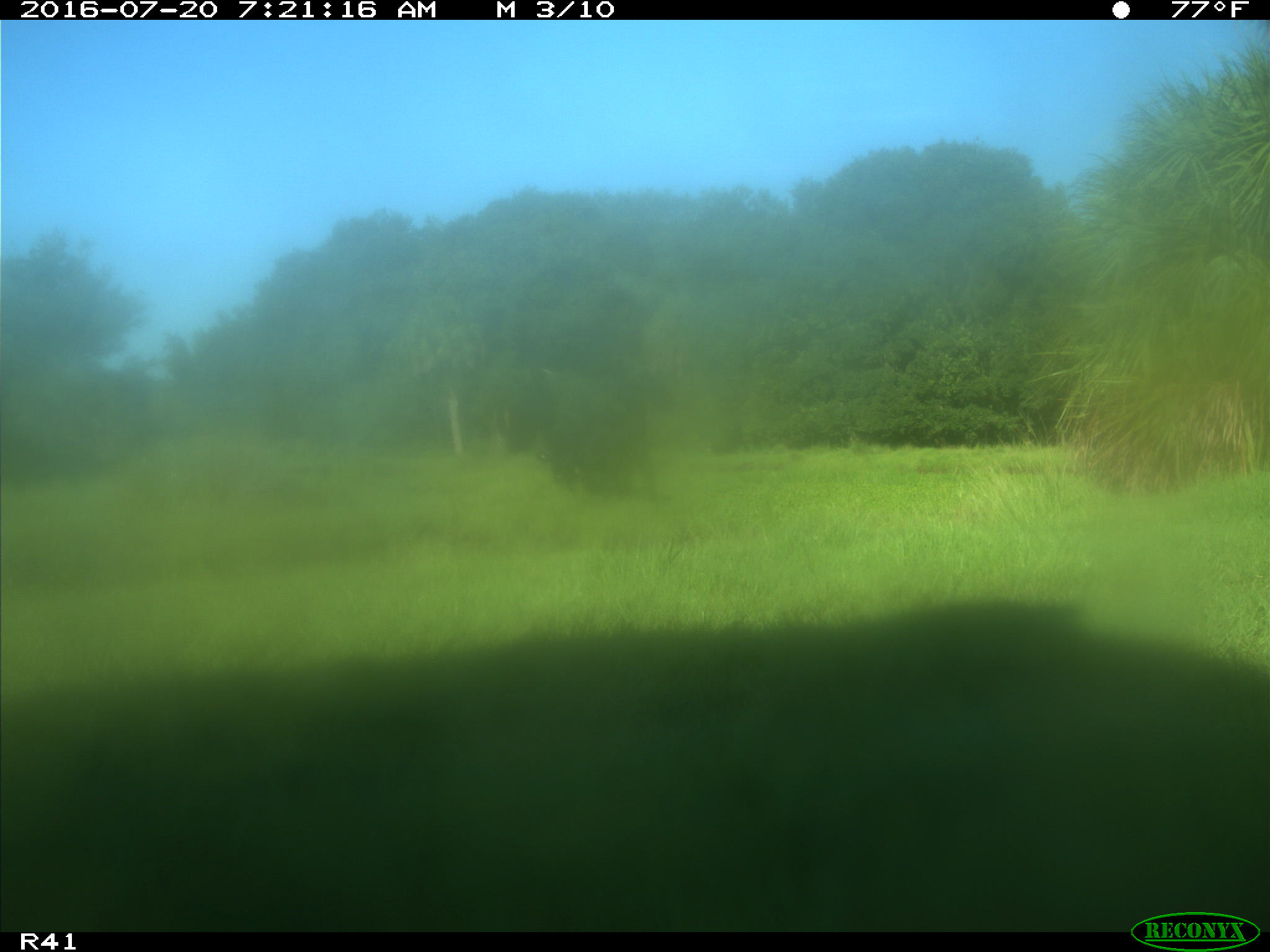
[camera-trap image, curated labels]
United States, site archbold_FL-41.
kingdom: Animalia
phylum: Chordata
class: Mammalia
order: Artiodactyla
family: Bovidae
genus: Bos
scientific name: Bos taurus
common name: domestic cow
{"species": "Bos taurus (domestic cow)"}